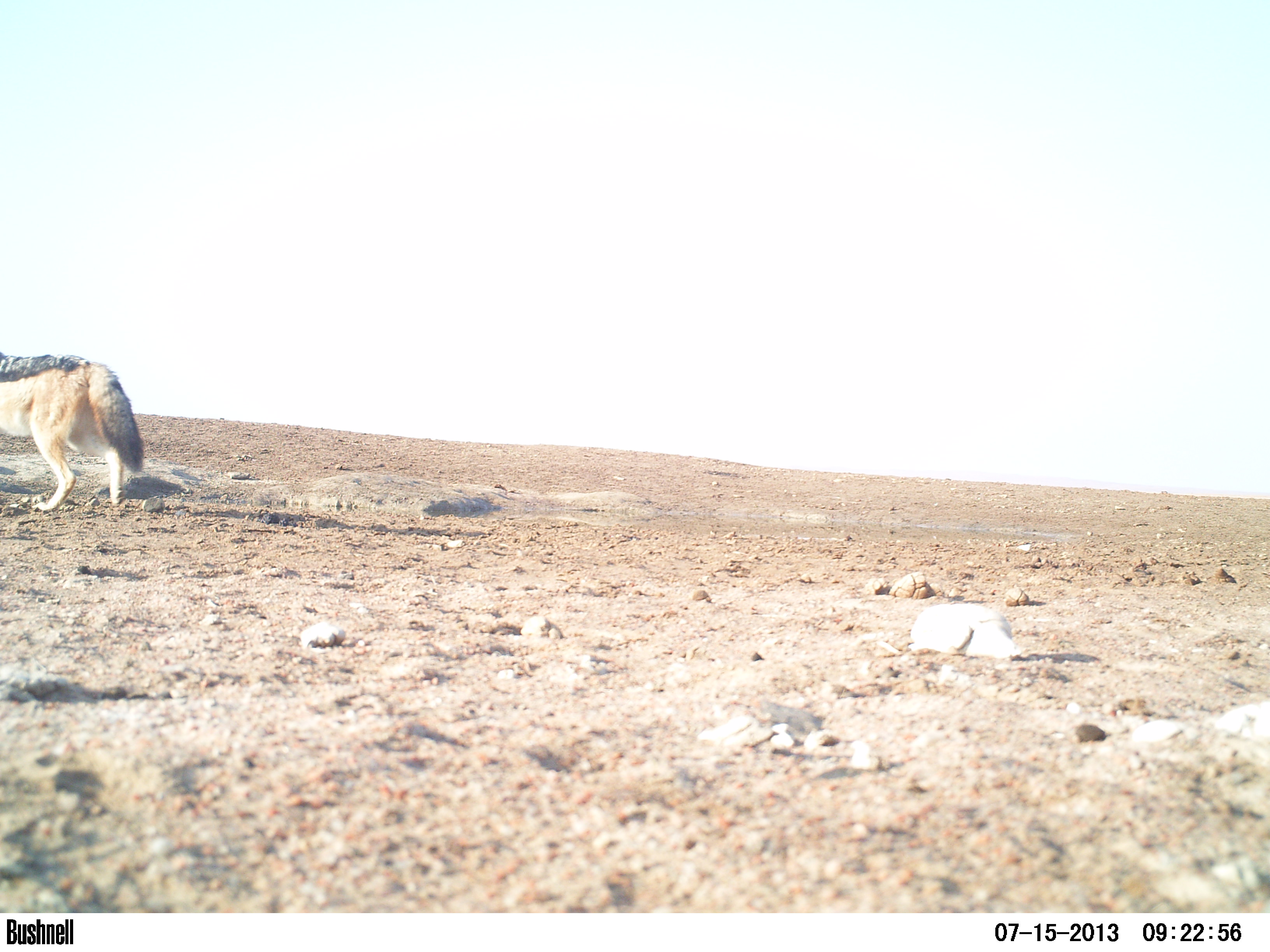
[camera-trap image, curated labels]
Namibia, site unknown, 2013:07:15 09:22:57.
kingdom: Animalia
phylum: Chordata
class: Mammalia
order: Carnivora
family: Canidae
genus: Lupulella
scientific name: Lupulella mesomelas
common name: black-backed jackal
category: canis mesomelas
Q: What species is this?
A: Canis mesomelas (black-backed jackal) (Lupulella mesomelas).